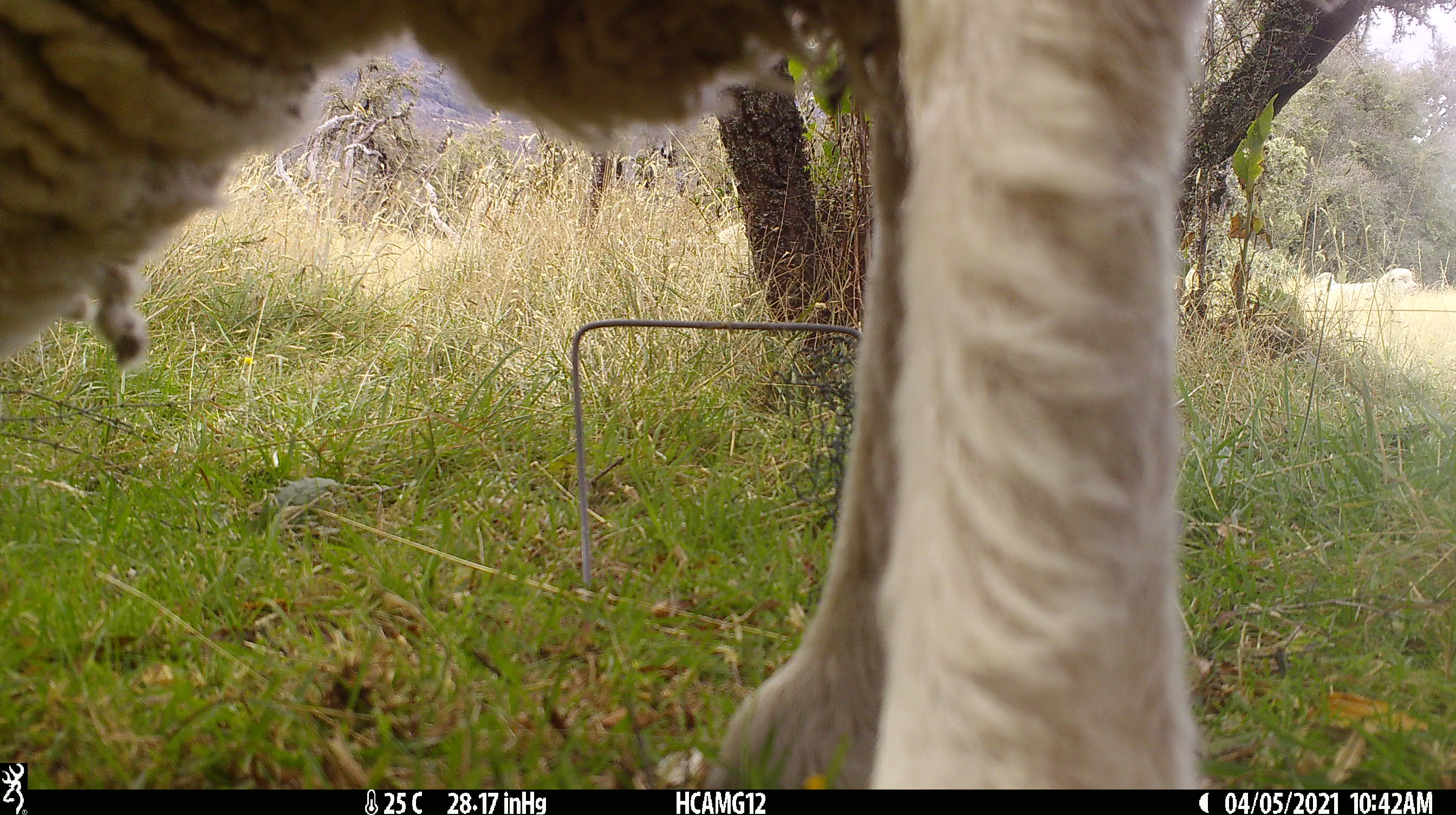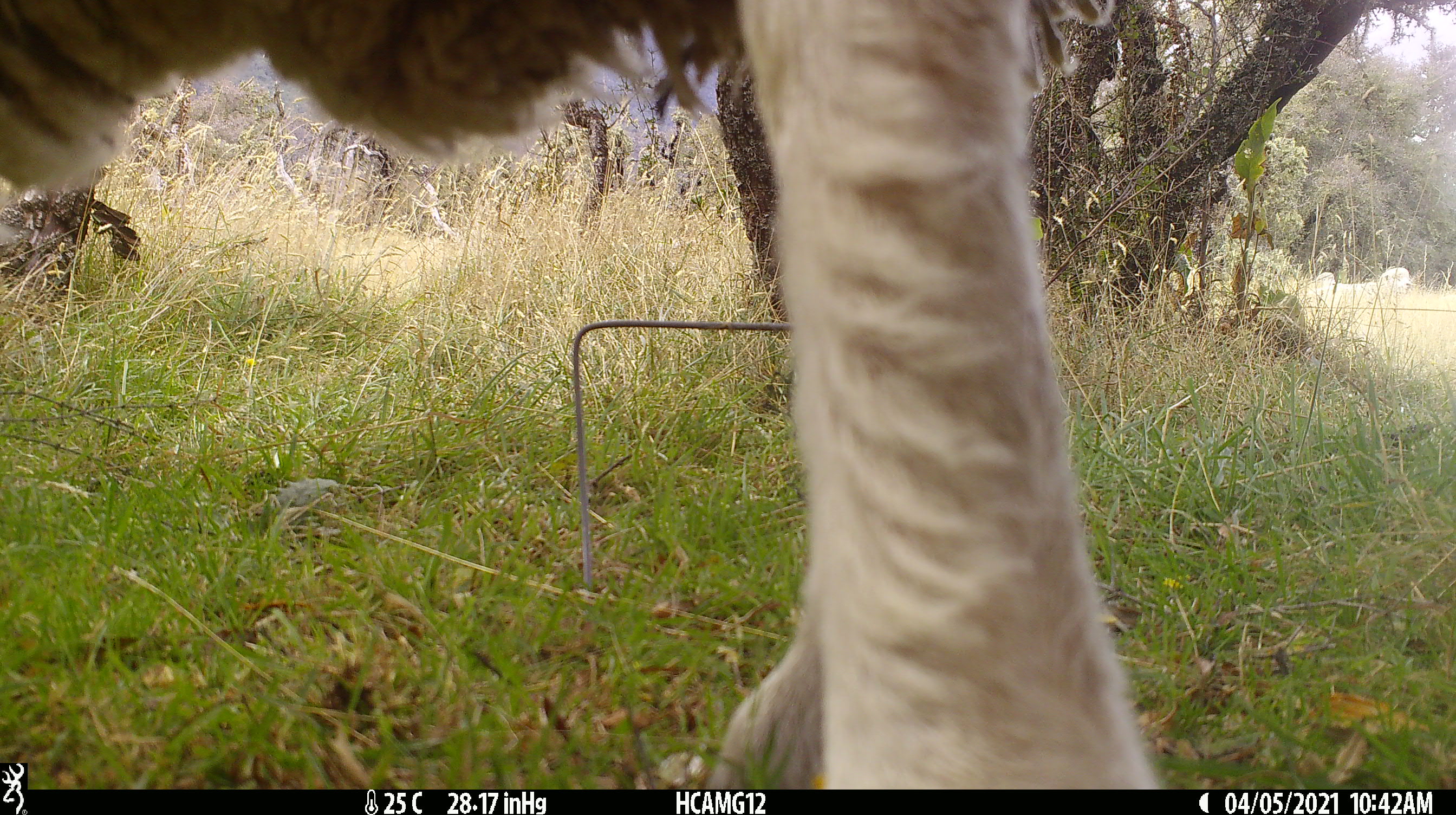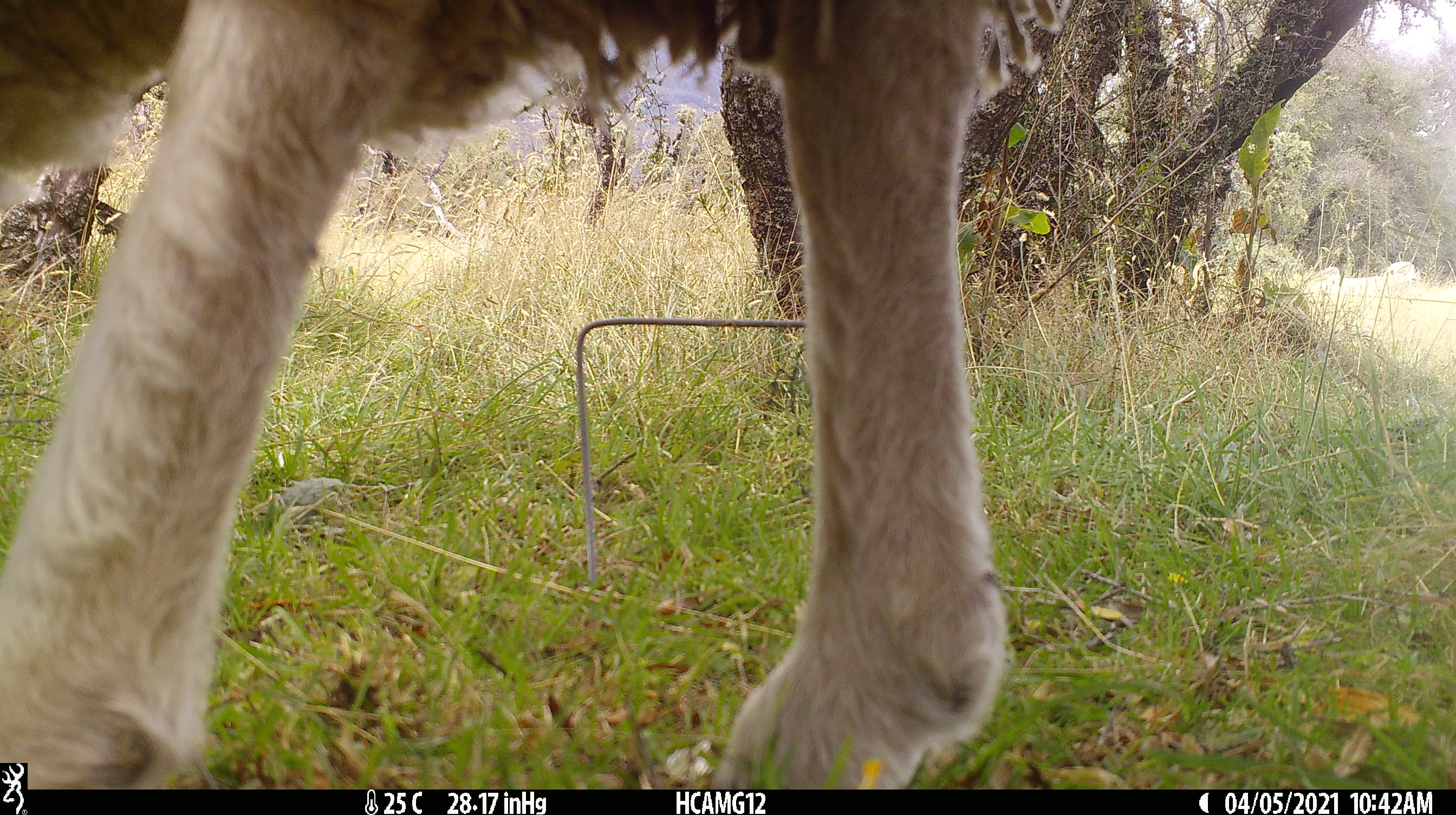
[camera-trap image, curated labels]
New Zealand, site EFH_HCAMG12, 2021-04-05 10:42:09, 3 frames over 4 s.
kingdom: Animalia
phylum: Chordata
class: Mammalia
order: Artiodactyla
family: Bovidae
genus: Ovis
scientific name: Ovis aries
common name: domestic sheep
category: sheep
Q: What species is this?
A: Sheep (domestic sheep) (Ovis aries).